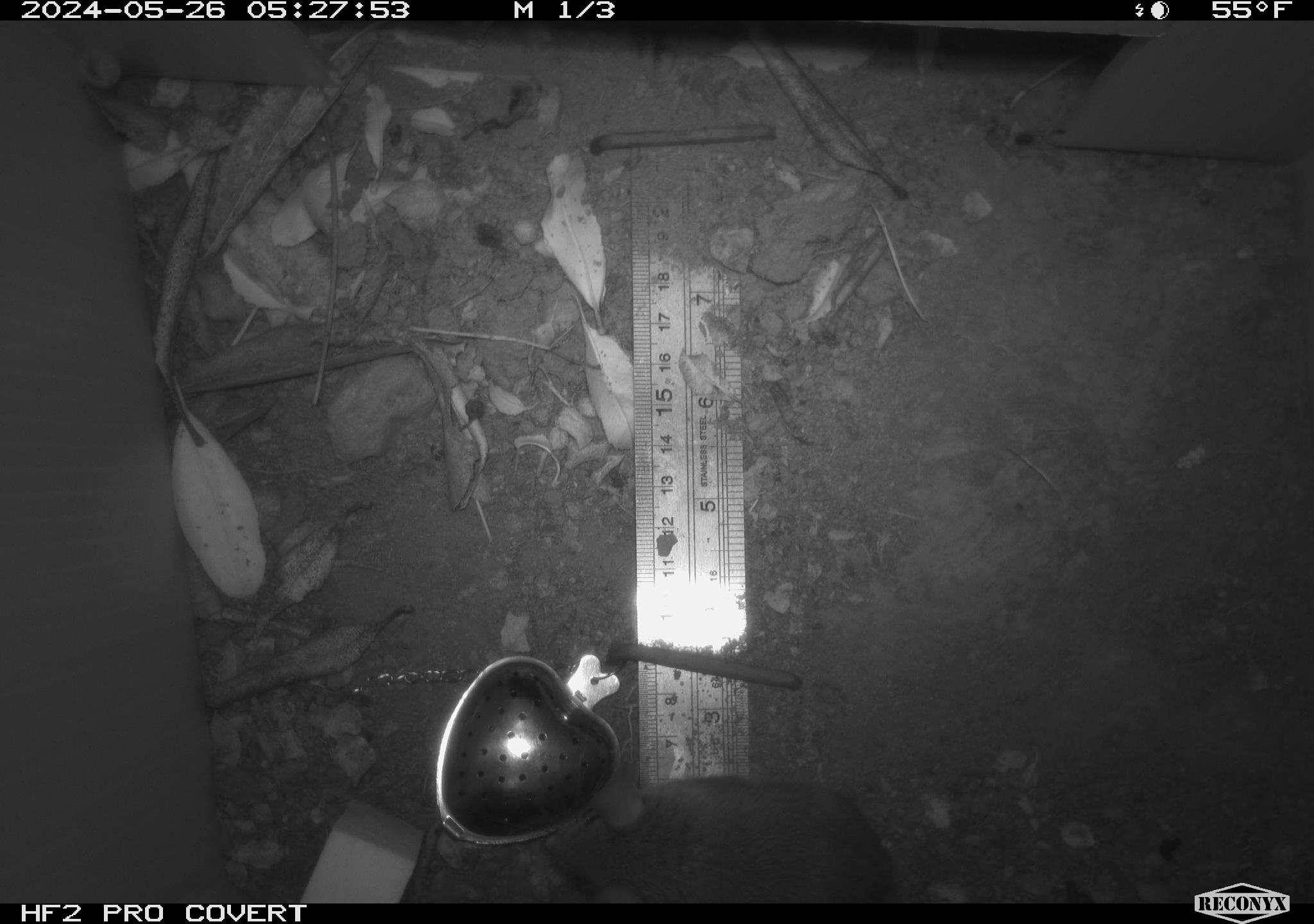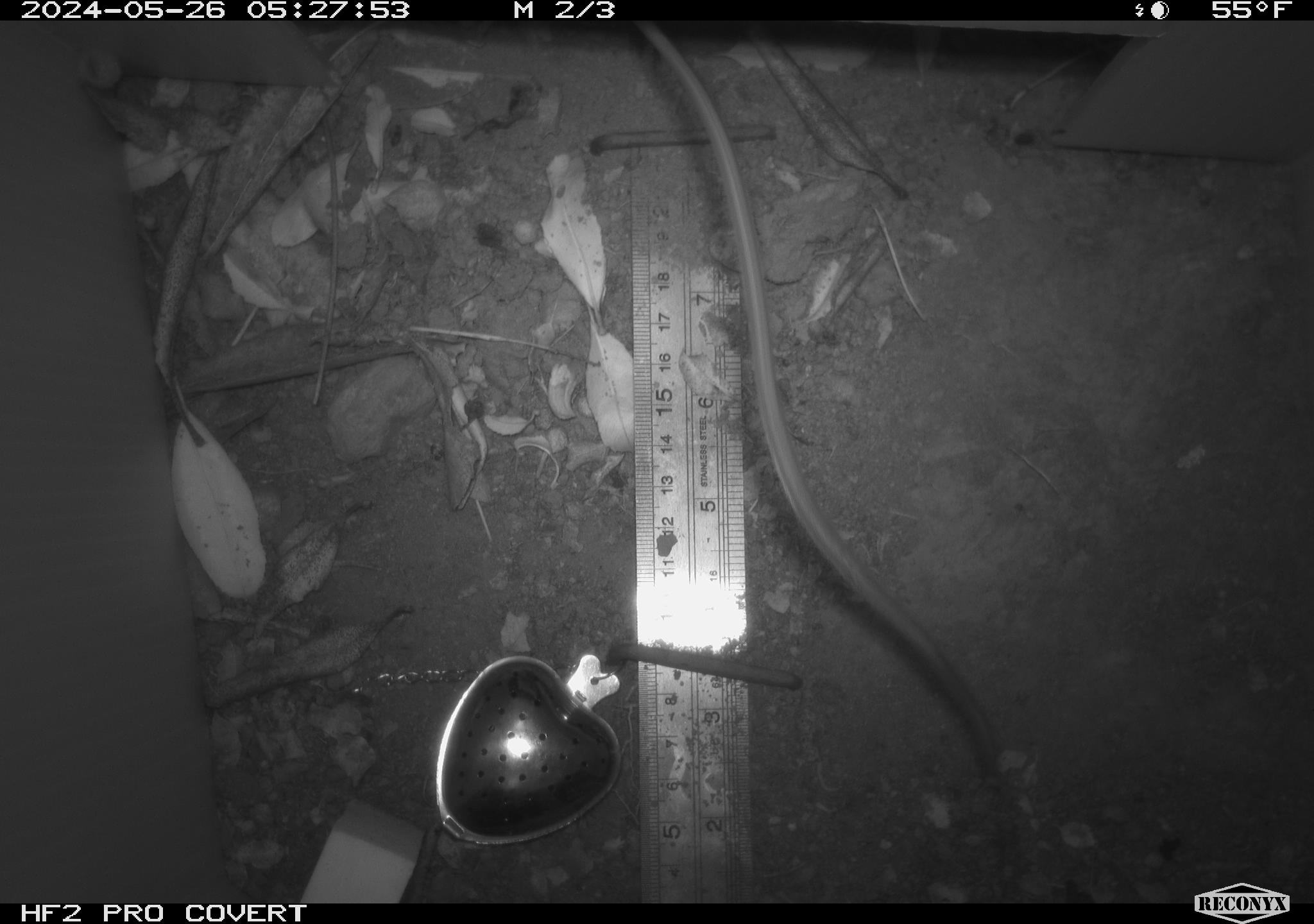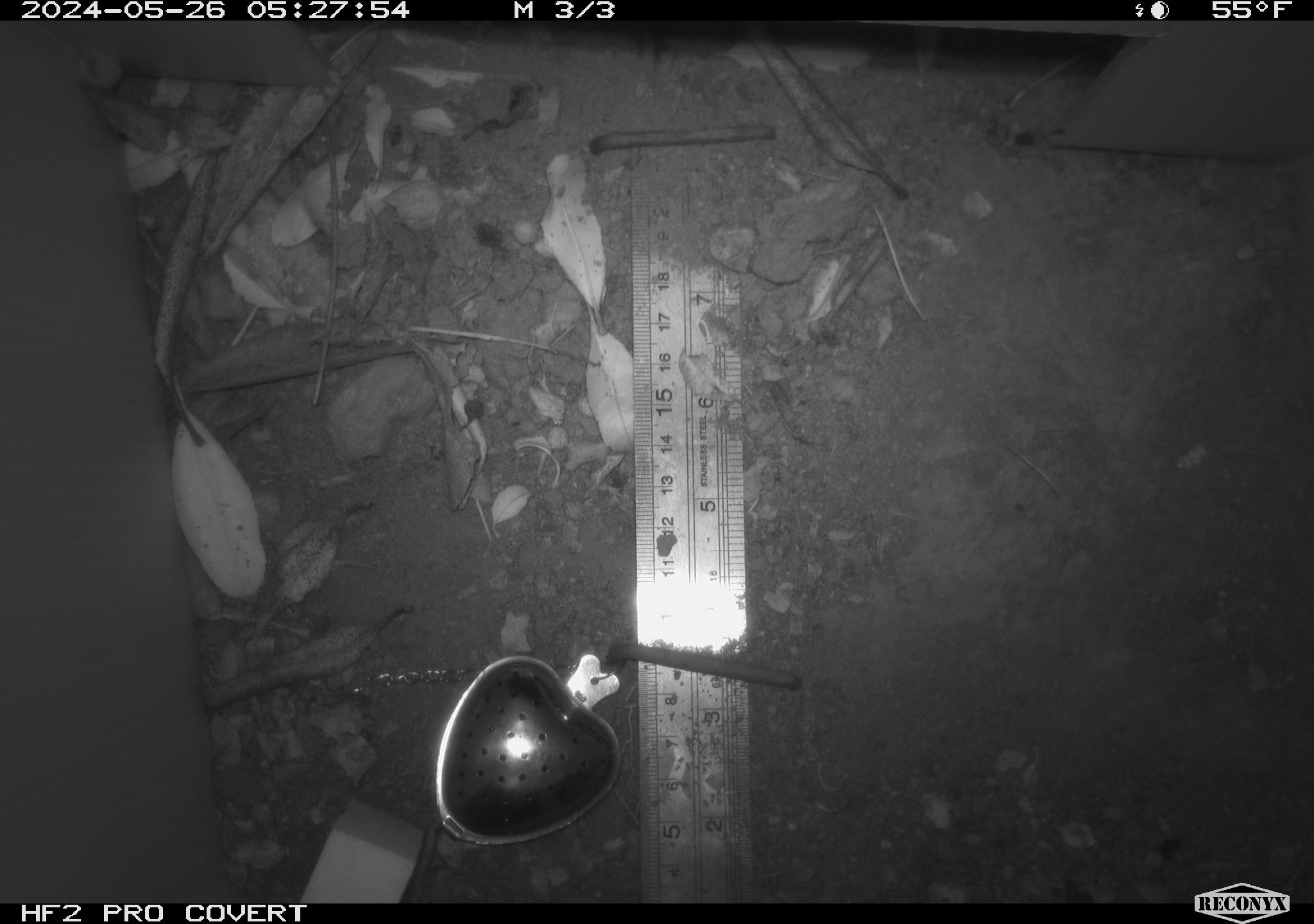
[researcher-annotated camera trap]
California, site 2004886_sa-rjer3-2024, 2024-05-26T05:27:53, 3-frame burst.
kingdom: Animalia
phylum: Chordata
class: Mammalia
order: Rodentia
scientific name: Rodentia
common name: mouse species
Mouse species (Rodentia).